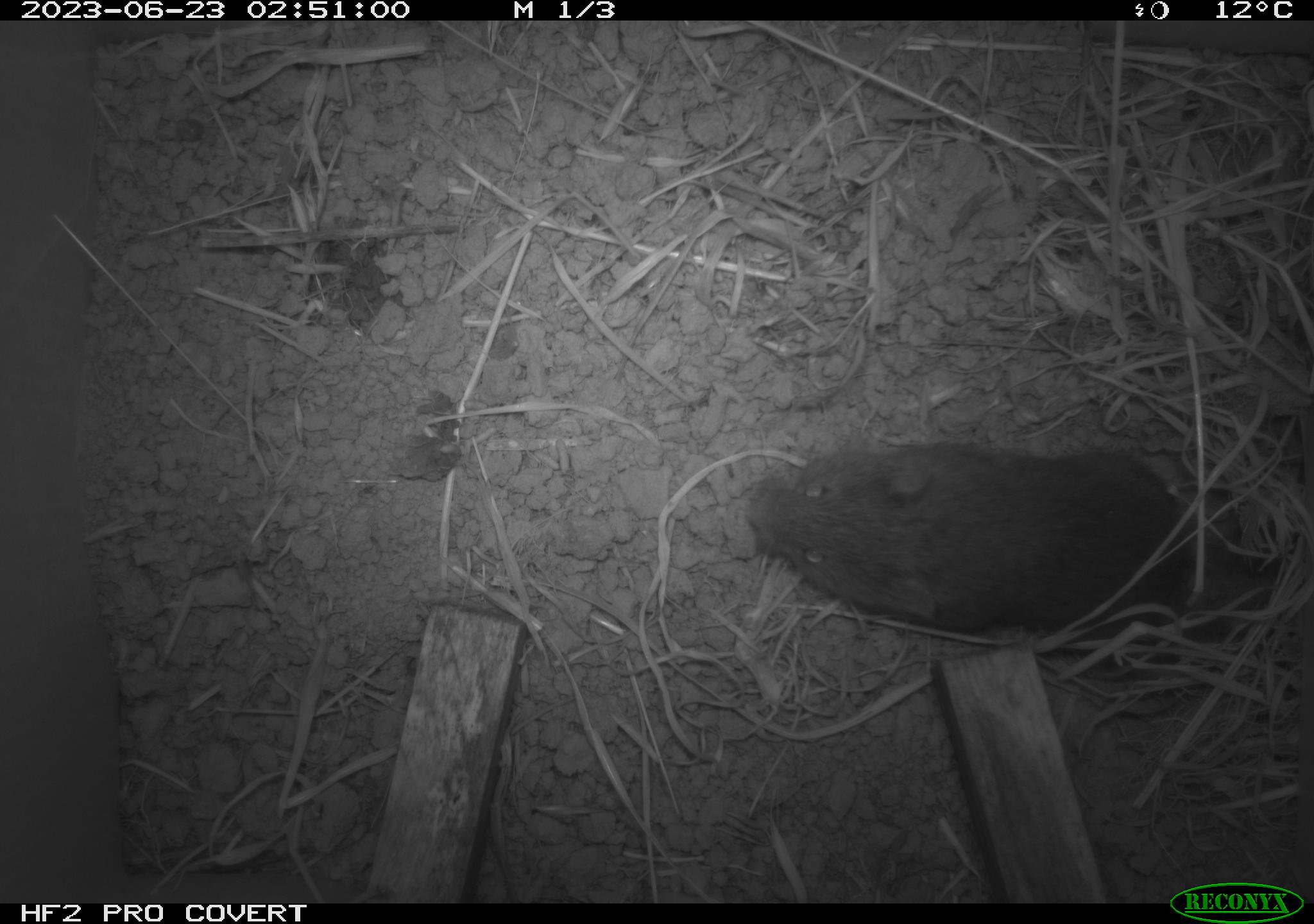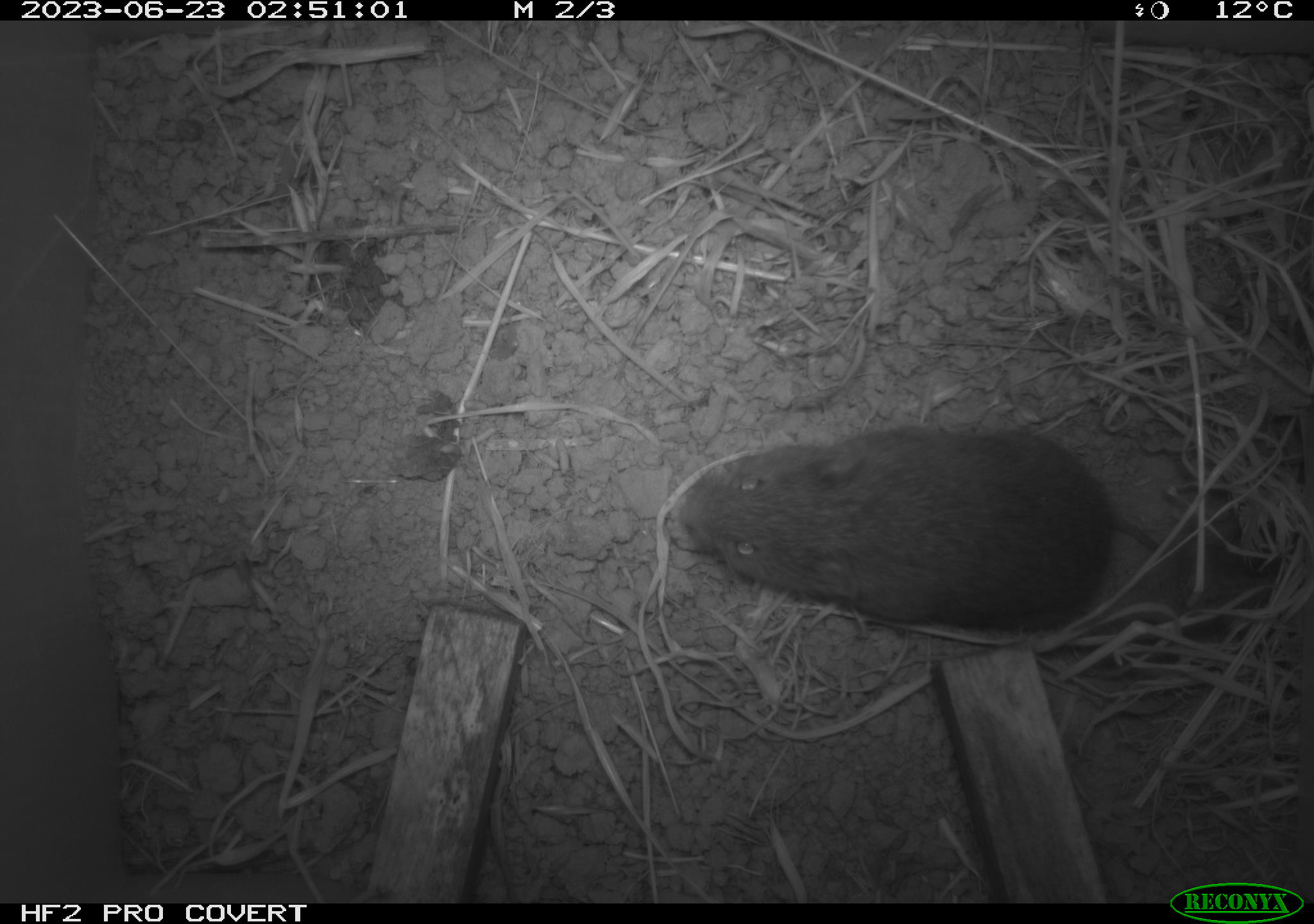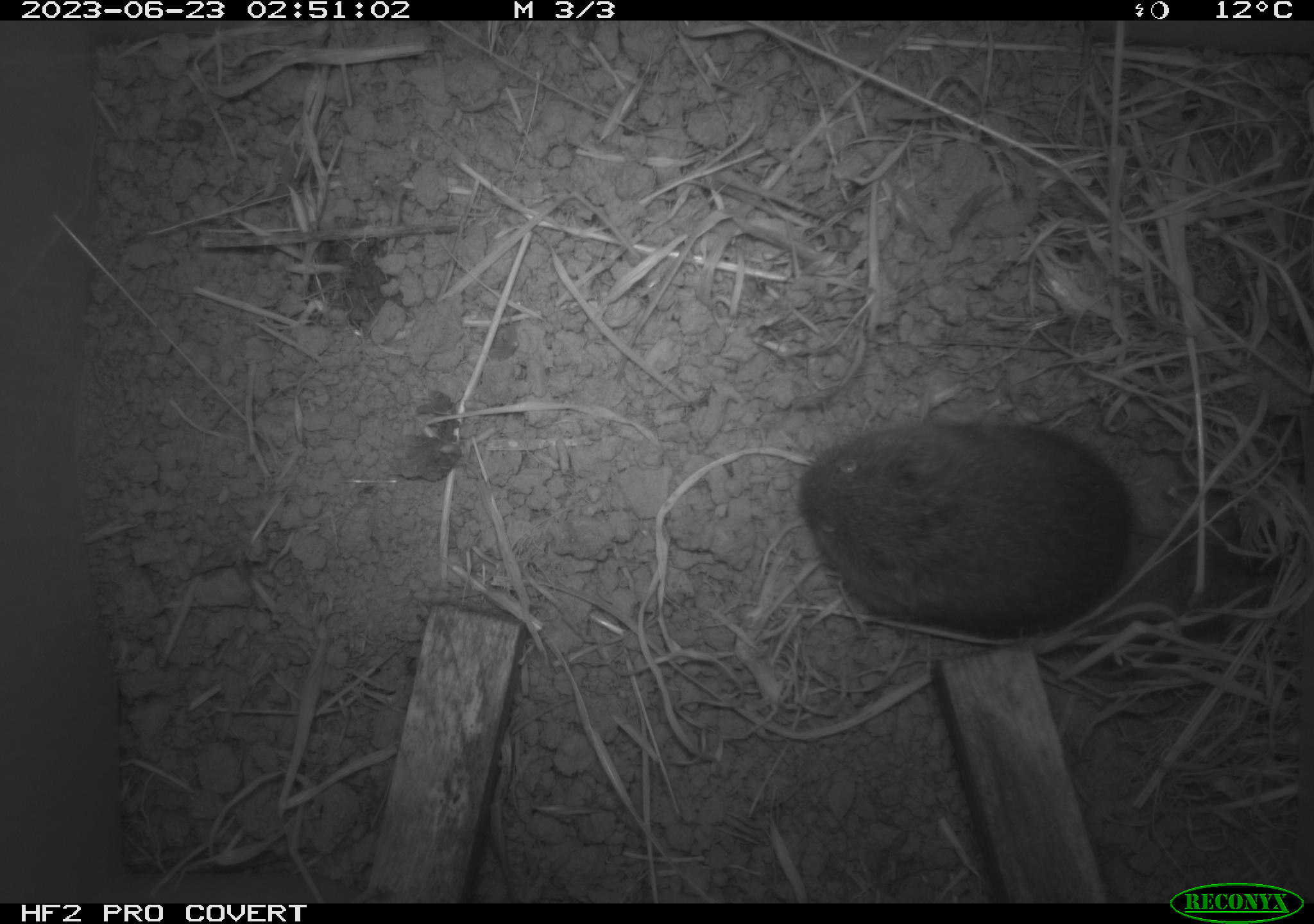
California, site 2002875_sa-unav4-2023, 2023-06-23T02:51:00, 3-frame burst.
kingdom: Animalia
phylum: Chordata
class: Mammalia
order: Rodentia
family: Cricetidae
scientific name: Arvicolinae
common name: voles, lemmings, and muskrats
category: arvicolinae subfamily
Arvicolinae subfamily (voles, lemmings, and muskrats) (Arvicolinae).